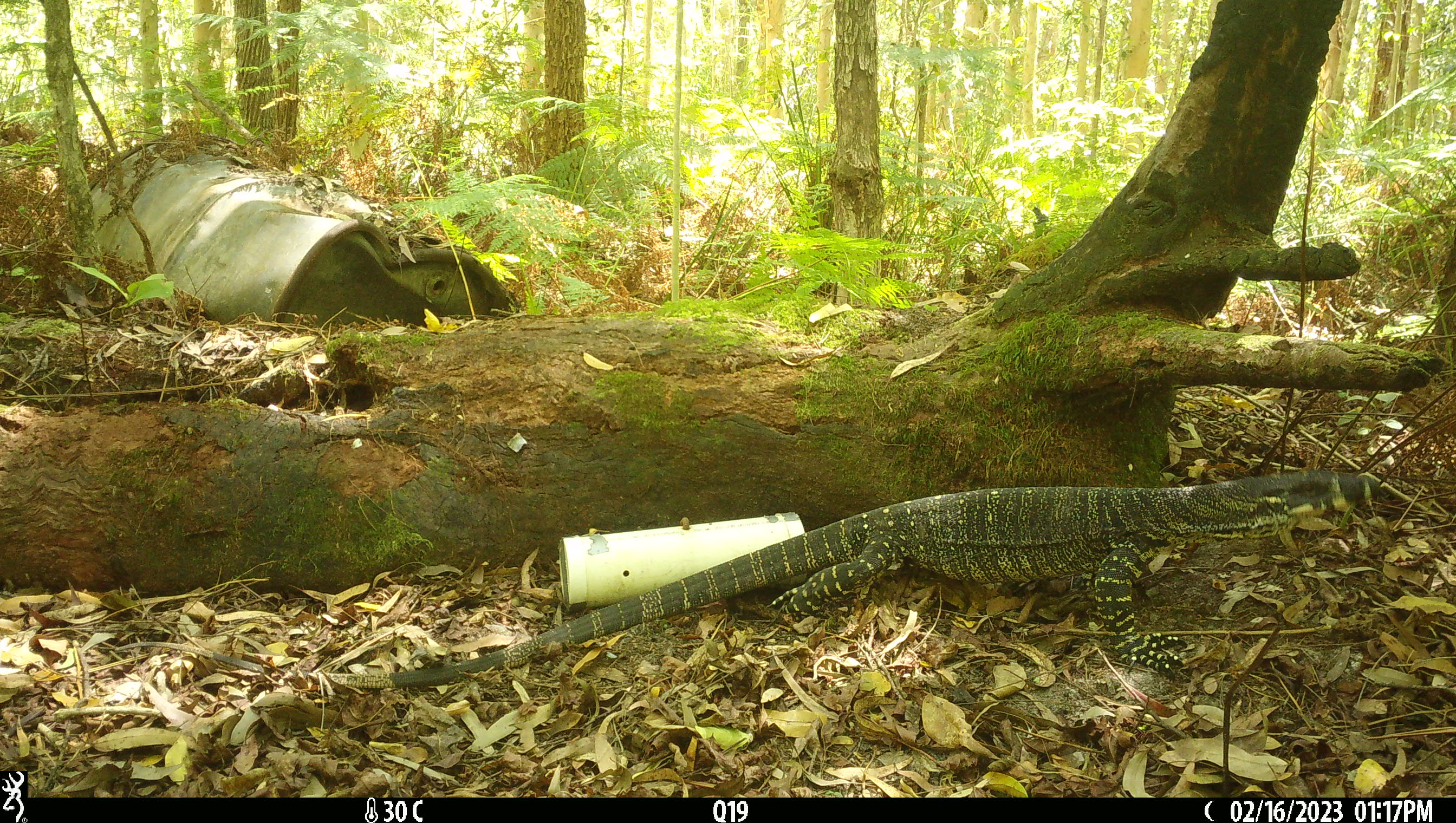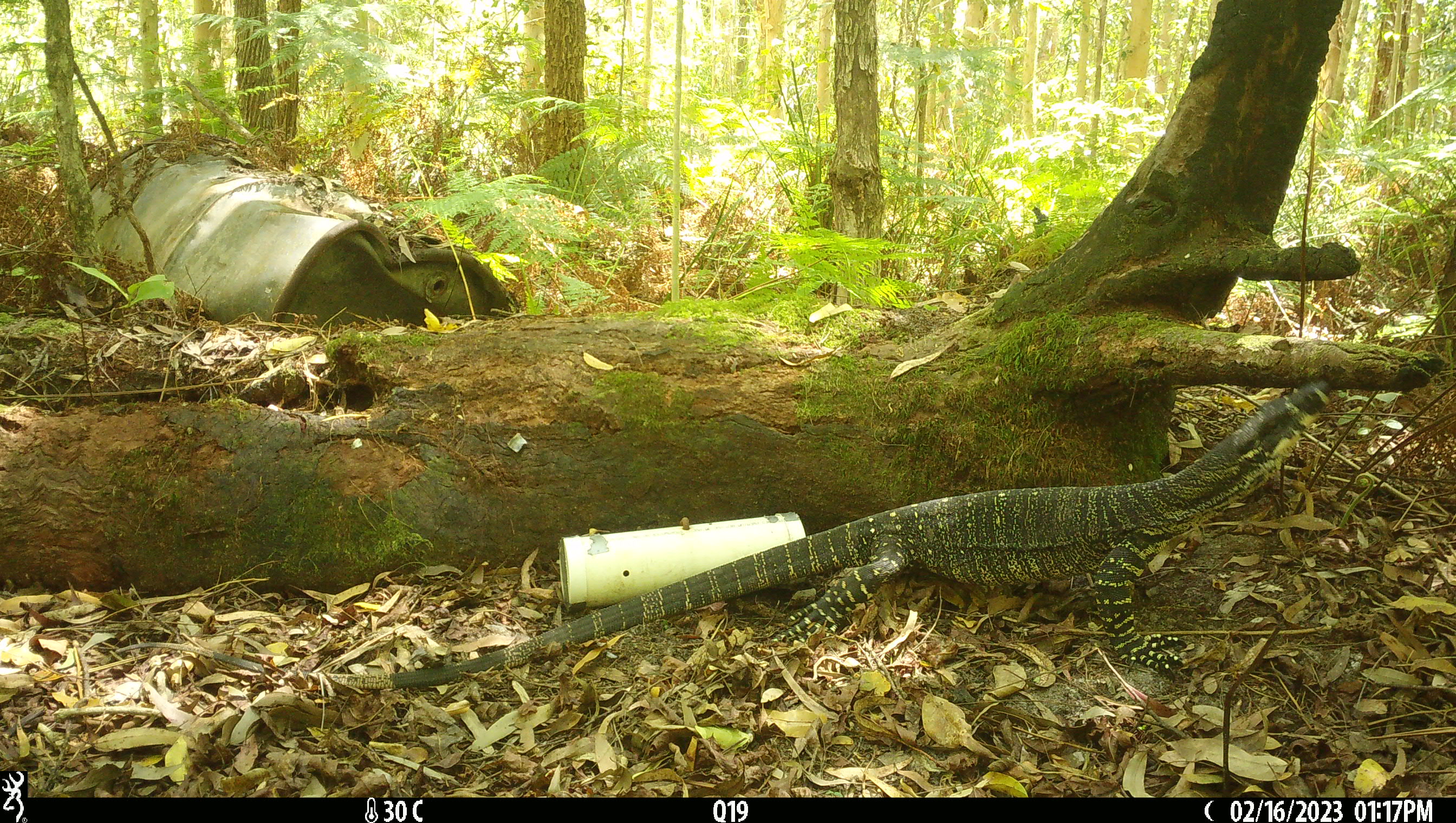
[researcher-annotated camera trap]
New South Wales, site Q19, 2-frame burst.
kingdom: Animalia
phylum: Chordata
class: Reptilia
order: Squamata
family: Varanidae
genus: Varanus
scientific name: Varanus varius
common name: lace monitor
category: goanna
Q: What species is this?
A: Goanna (lace monitor) (Varanus varius).